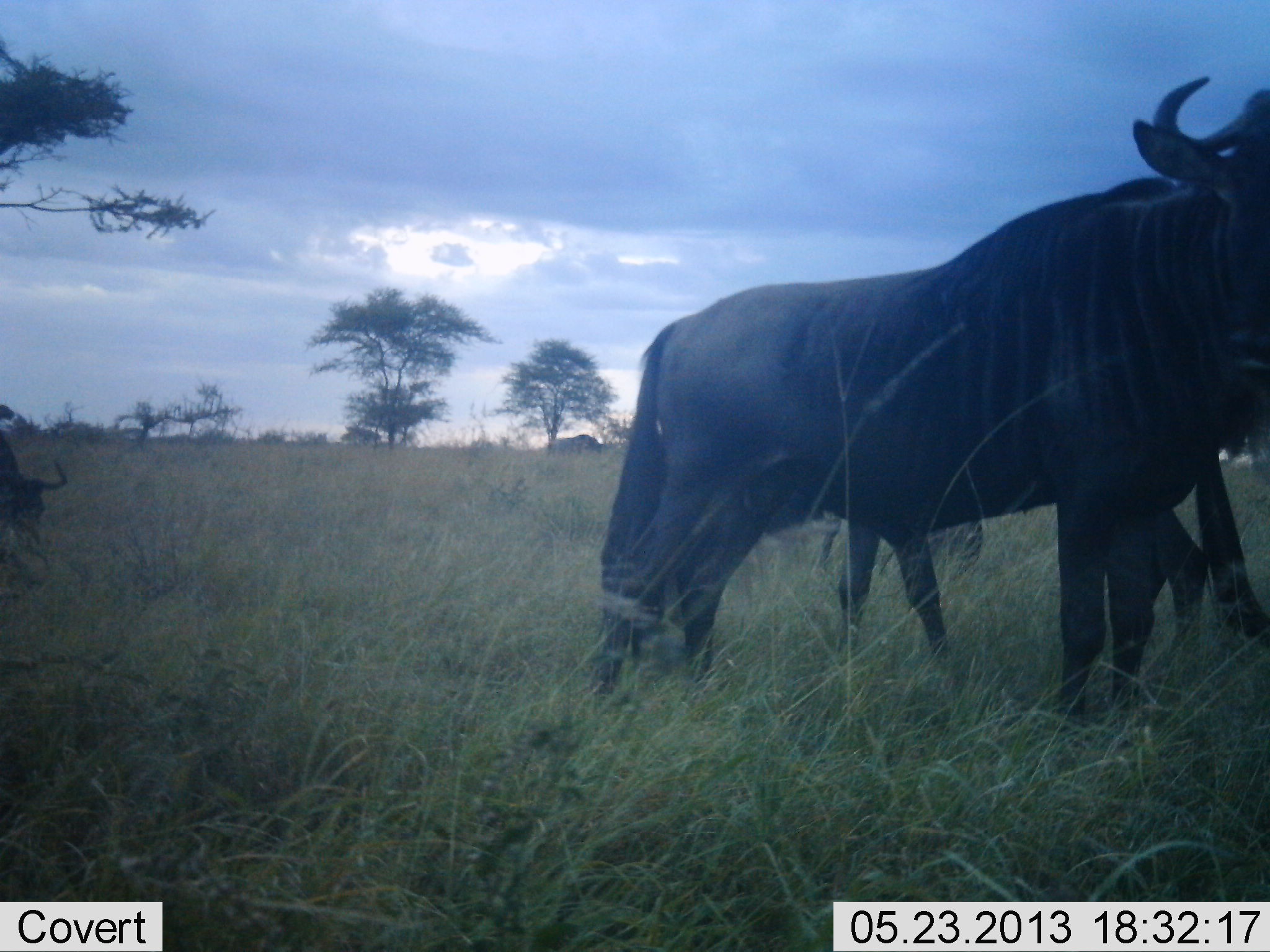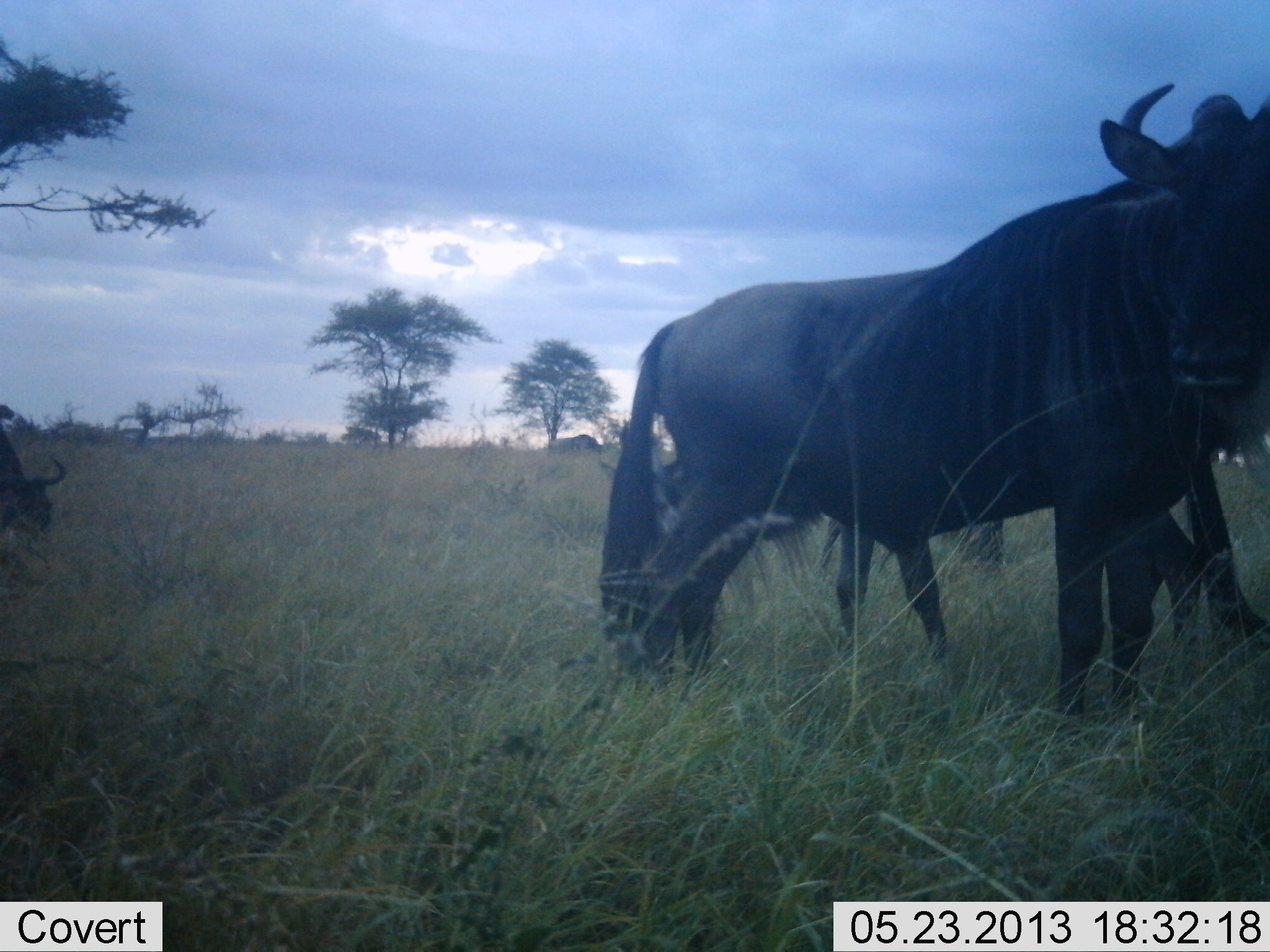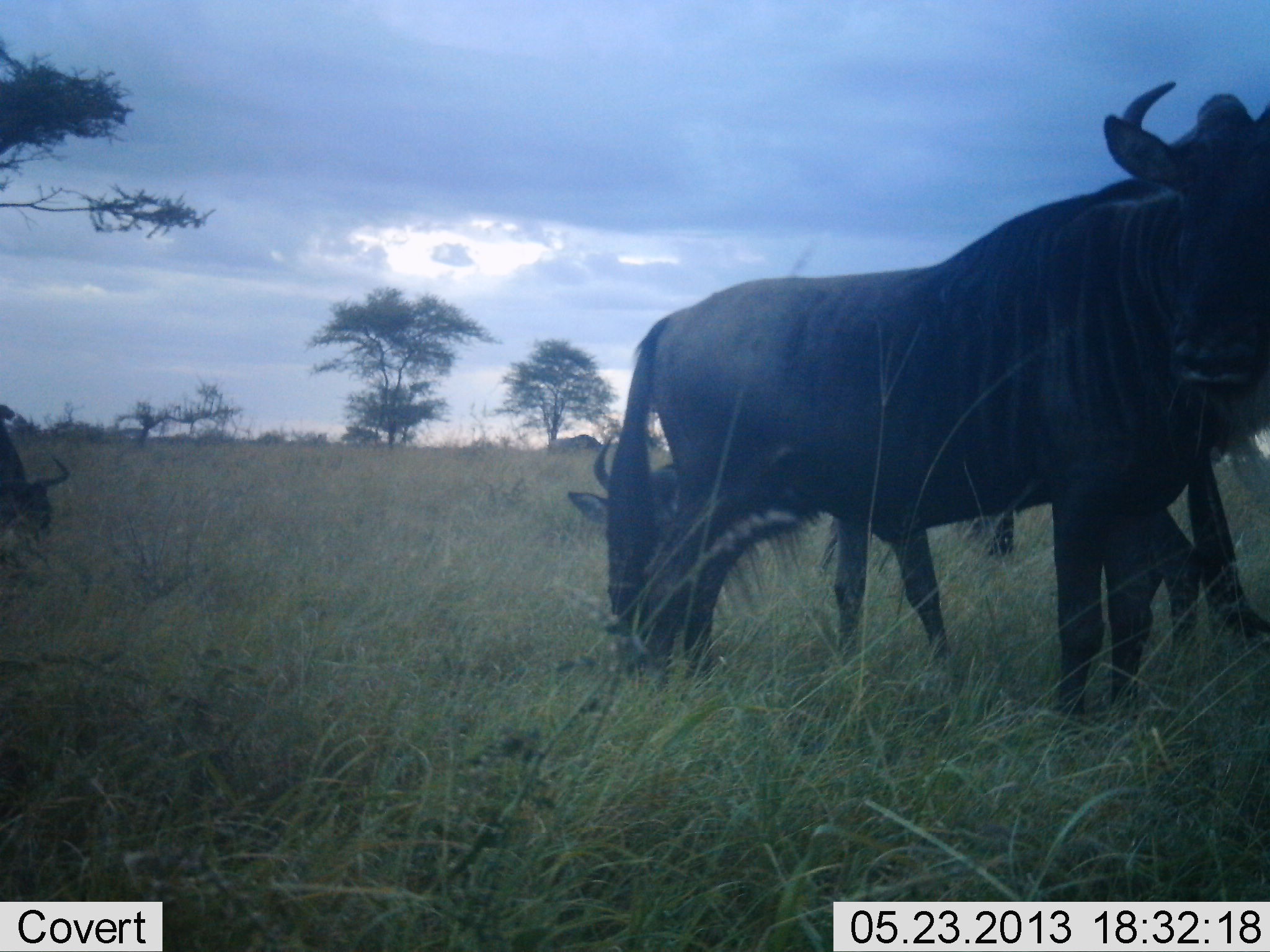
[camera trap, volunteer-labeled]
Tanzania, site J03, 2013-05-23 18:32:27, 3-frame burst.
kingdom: Animalia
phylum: Chordata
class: Mammalia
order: Artiodactyla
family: Bovidae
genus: Connochaetes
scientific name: Connochaetes taurinus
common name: blue wildebeest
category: wildebeest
Wildebeest (blue wildebeest) (Connochaetes taurinus), count 3. Behavior (volunteer vote fractions): standing 73%, resting 3%, moving 17%, interacting 0%. Young present (vote fraction): 3%. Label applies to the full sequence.